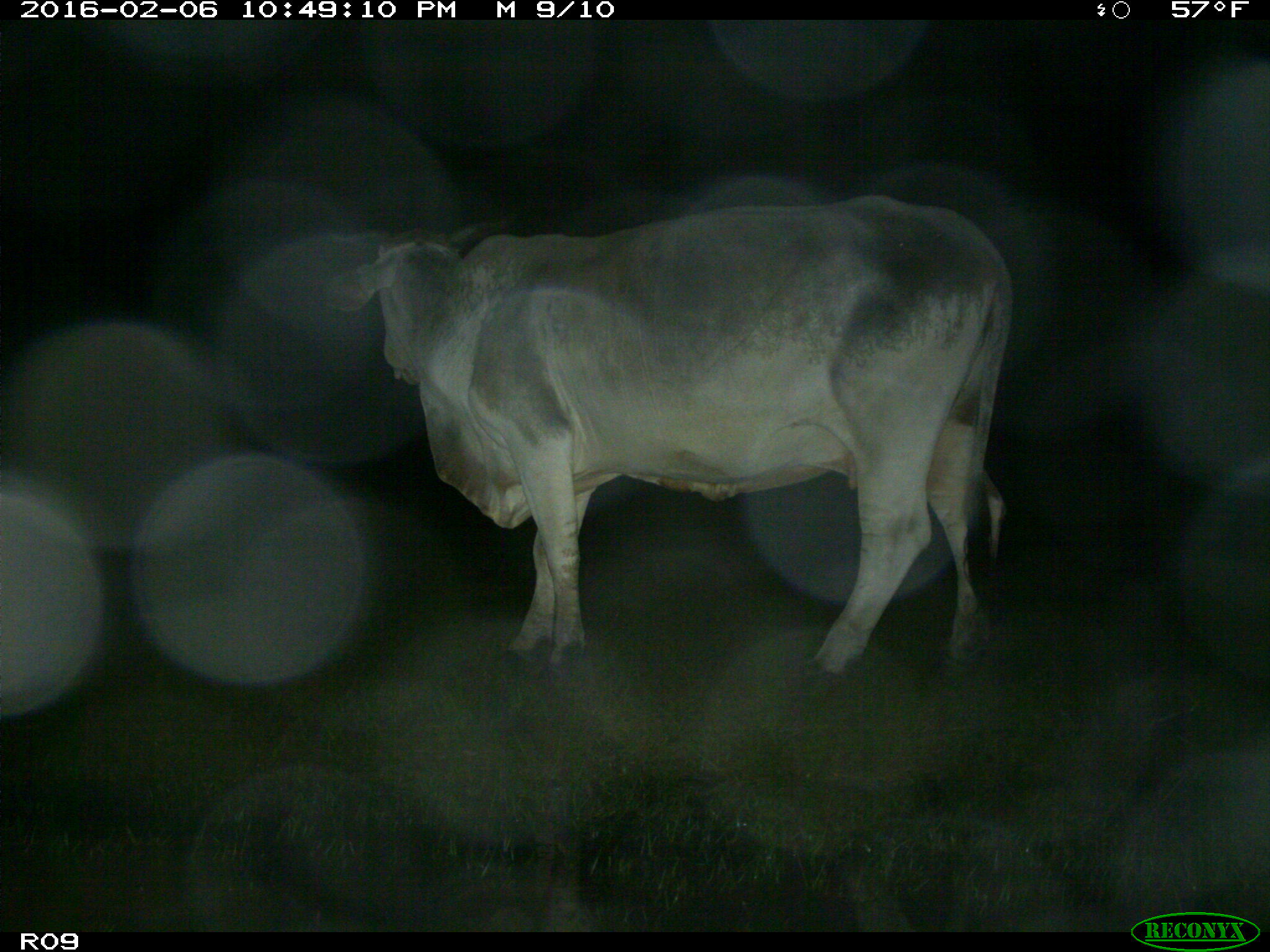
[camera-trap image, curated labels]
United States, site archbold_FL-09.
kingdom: Animalia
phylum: Chordata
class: Mammalia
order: Artiodactyla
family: Bovidae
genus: Bos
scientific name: Bos taurus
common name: domestic cow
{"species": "Bos taurus (domestic cow)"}